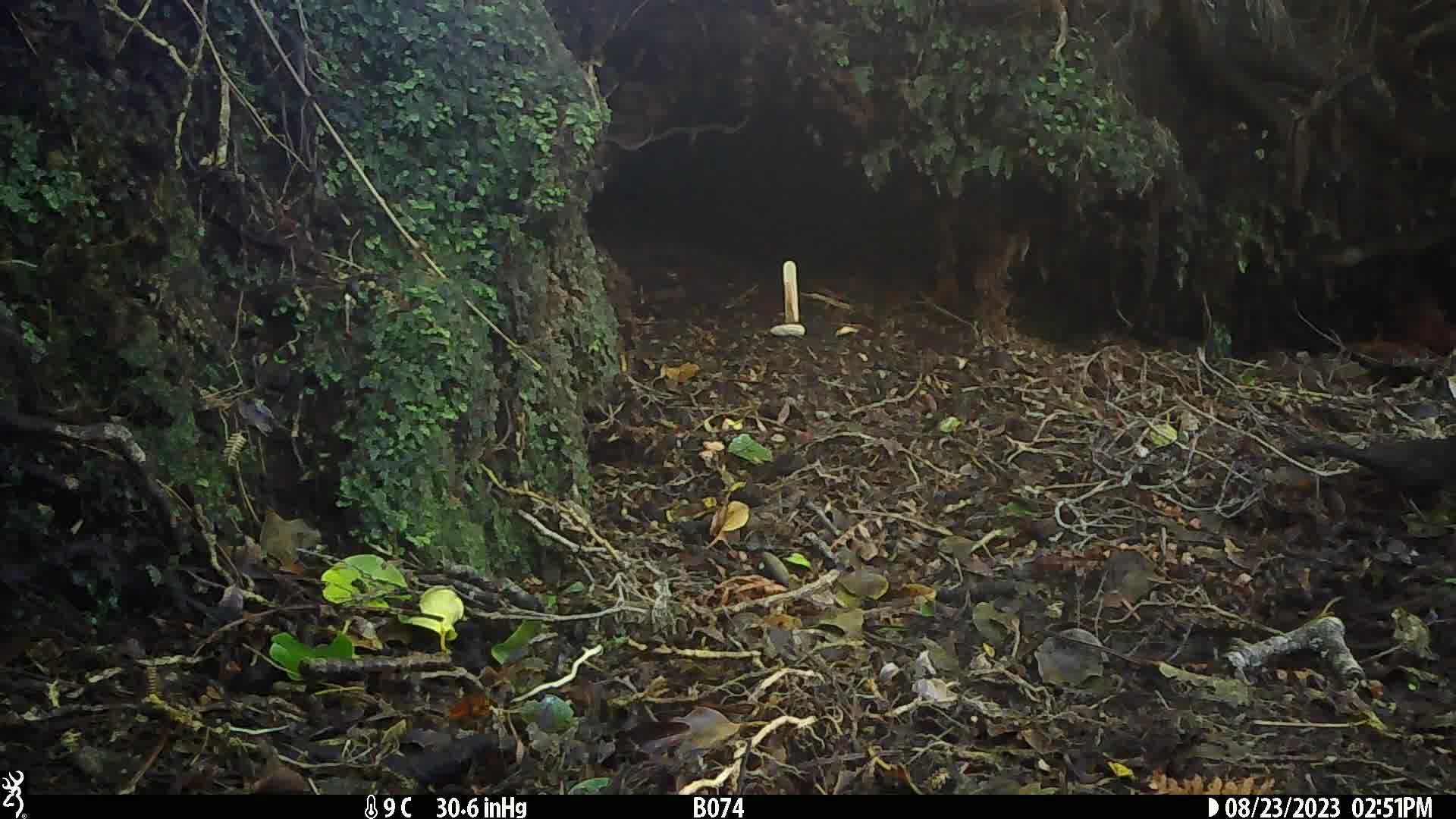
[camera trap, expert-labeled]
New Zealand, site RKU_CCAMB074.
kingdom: Animalia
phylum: Chordata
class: Aves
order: Passeriformes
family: Turdidae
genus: Turdus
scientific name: Turdus merula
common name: eurasian blackbird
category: blackbird